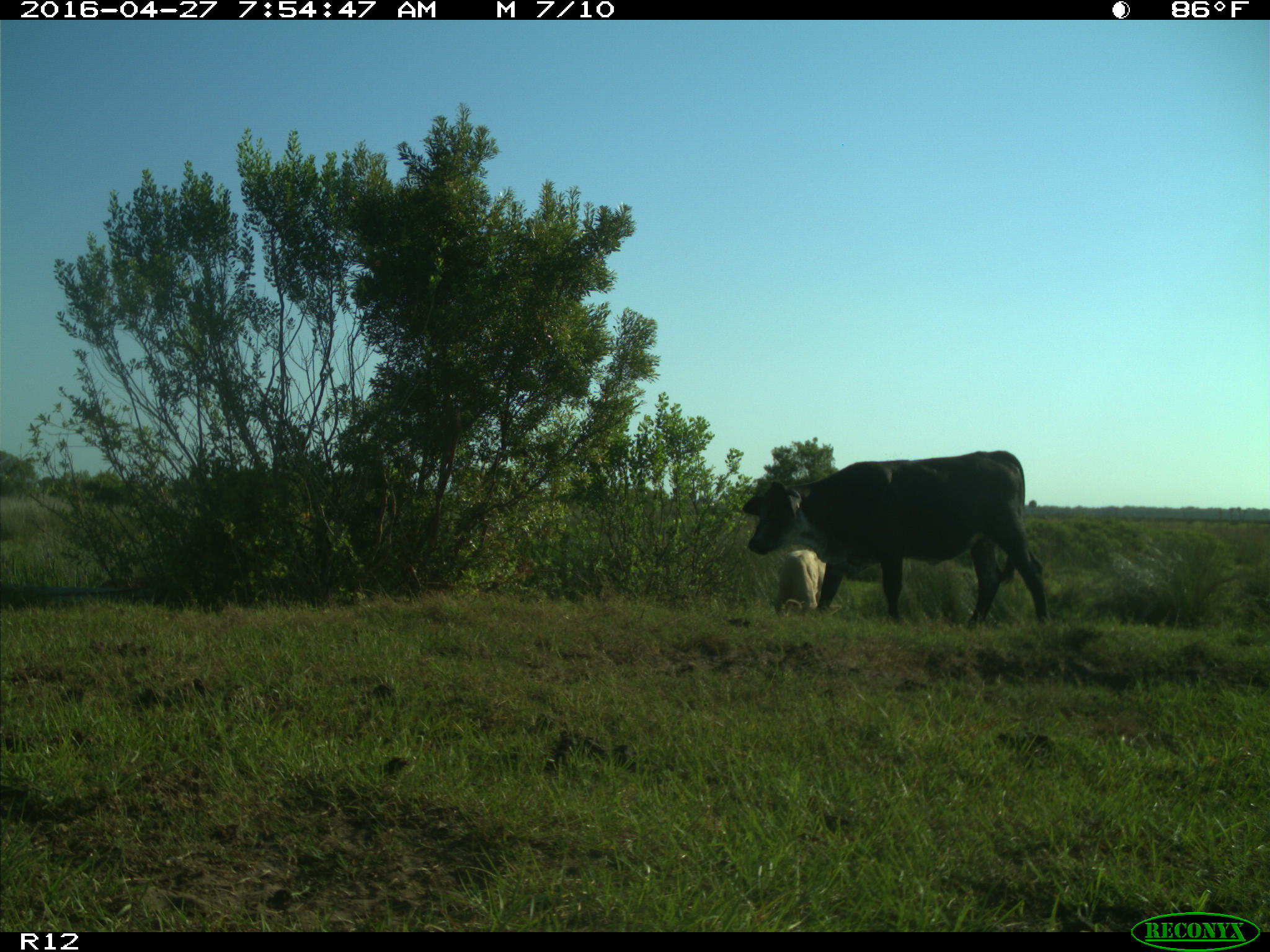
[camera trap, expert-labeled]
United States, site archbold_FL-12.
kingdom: Animalia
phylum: Chordata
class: Mammalia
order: Artiodactyla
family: Bovidae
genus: Bos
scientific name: Bos taurus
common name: domestic cow